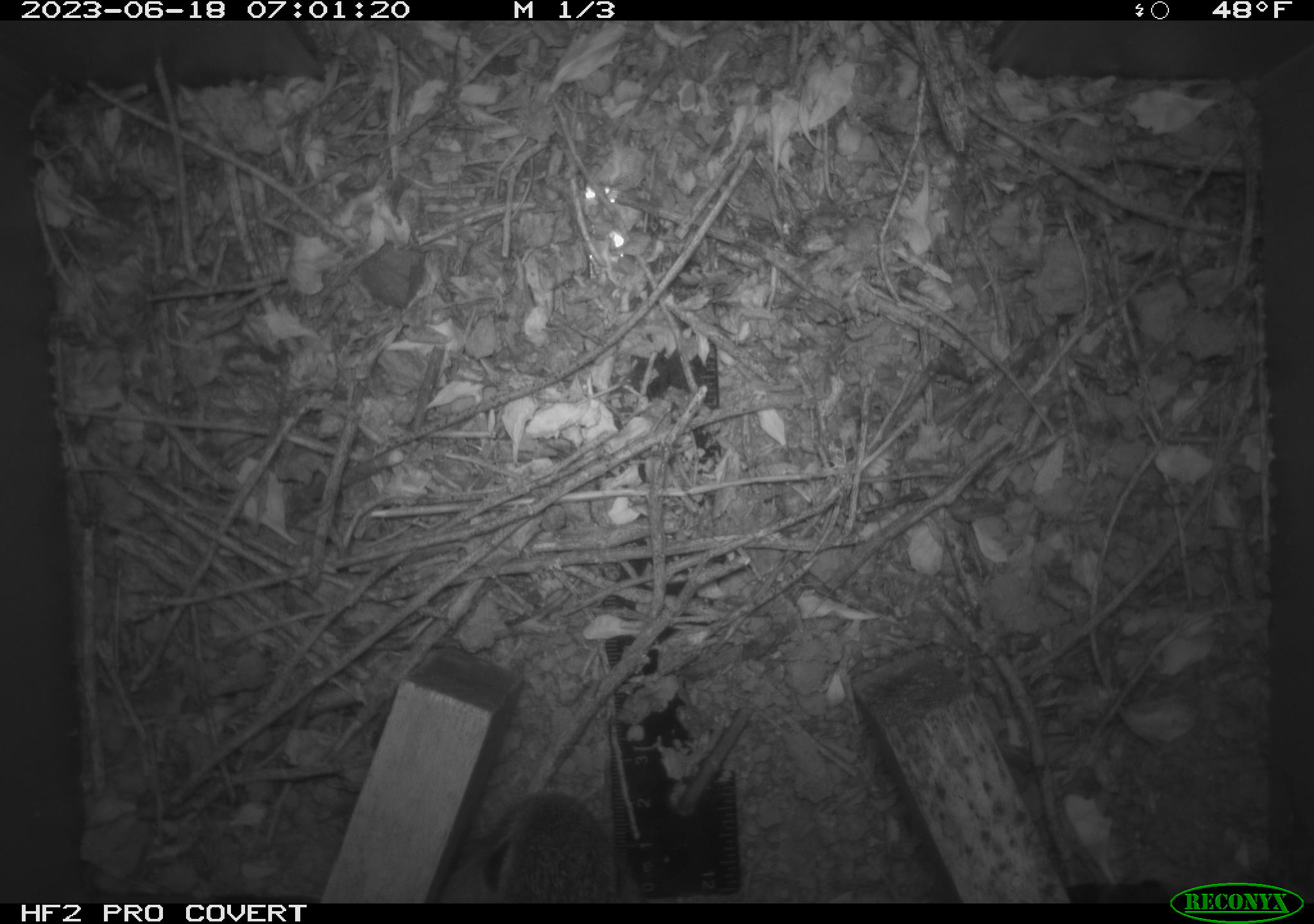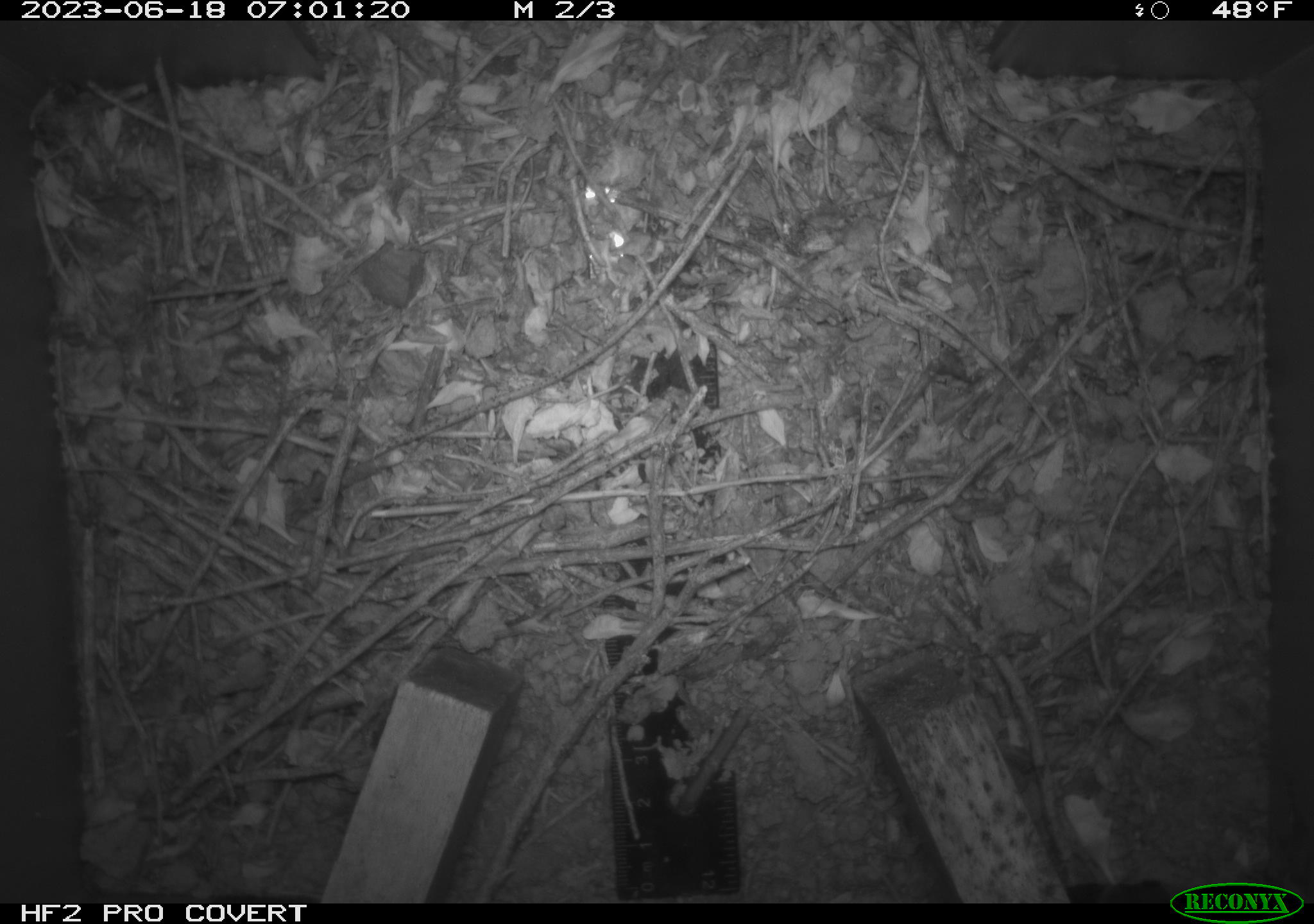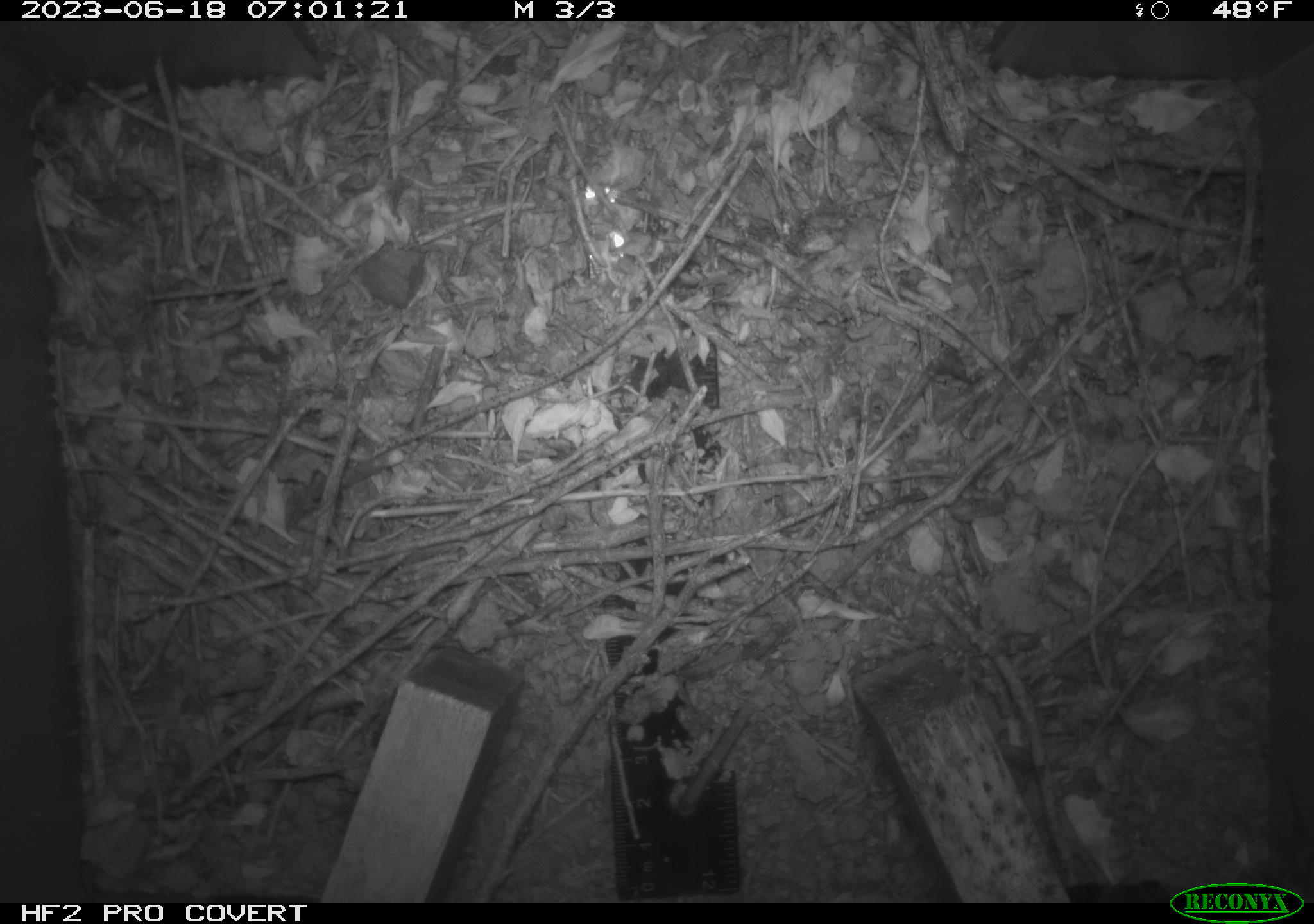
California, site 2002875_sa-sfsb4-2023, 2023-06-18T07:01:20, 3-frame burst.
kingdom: Animalia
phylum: Chordata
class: Mammalia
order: Lagomorpha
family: Leporidae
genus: Sylvilagus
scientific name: Sylvilagus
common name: cottontail rabbits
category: sylvilagus species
Sylvilagus species (cottontail rabbits) (Sylvilagus).